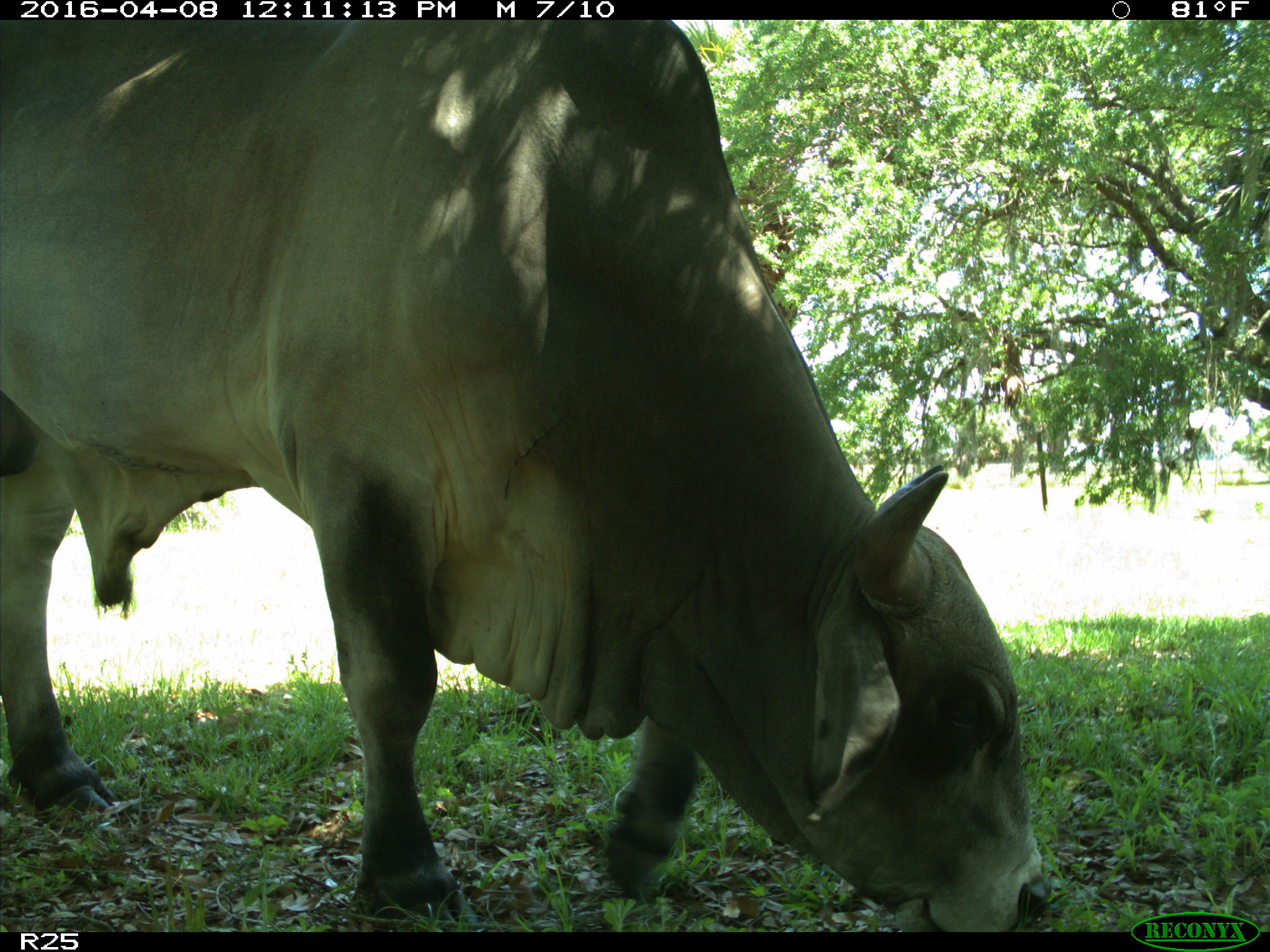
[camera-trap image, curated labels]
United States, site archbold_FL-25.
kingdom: Animalia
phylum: Chordata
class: Mammalia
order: Artiodactyla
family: Bovidae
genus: Bos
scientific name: Bos taurus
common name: domestic cow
Bos taurus (domestic cow).